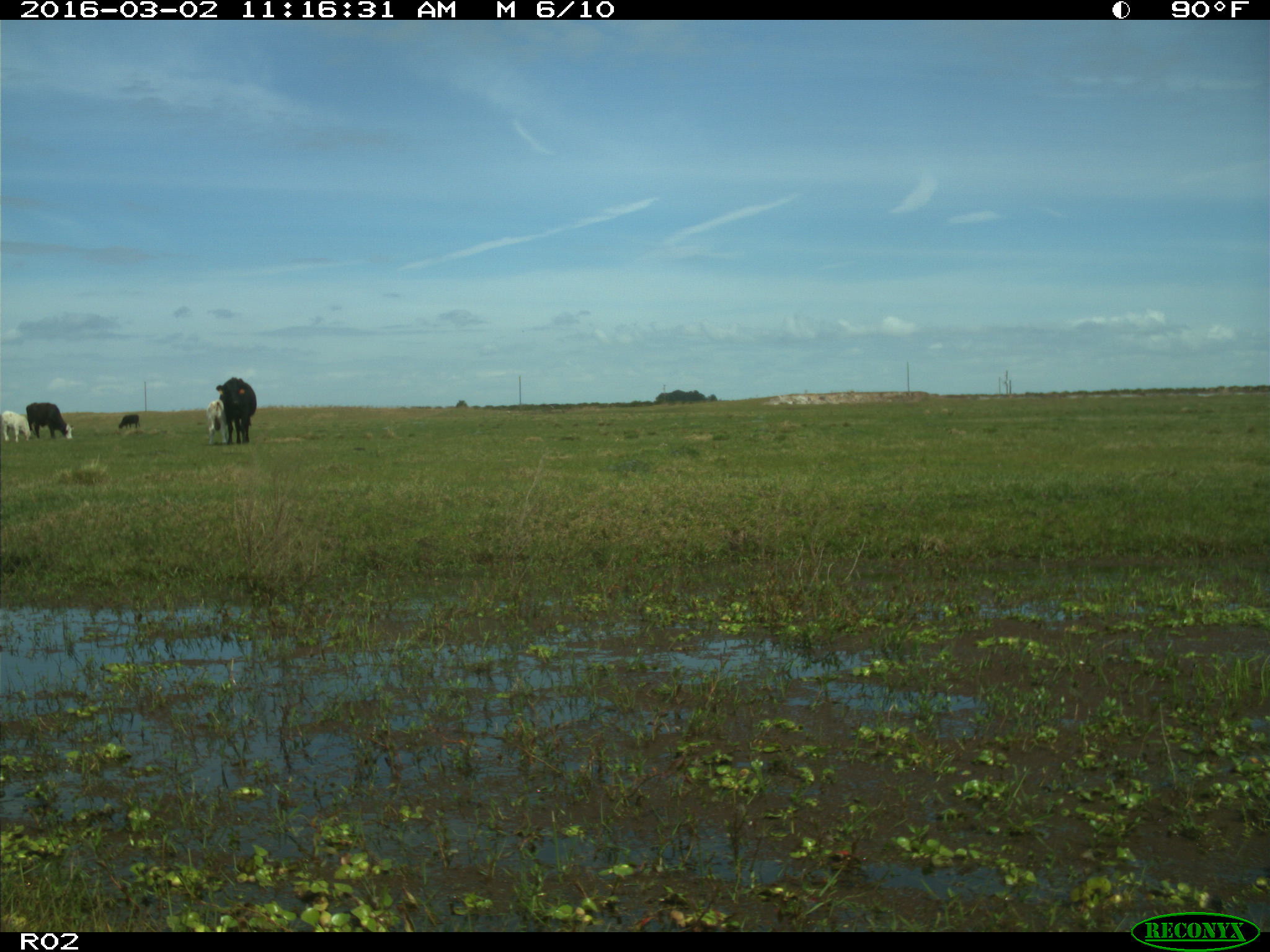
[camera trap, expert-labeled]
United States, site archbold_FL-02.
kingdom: Animalia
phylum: Chordata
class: Mammalia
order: Artiodactyla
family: Bovidae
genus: Bos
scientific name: Bos taurus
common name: domestic cow